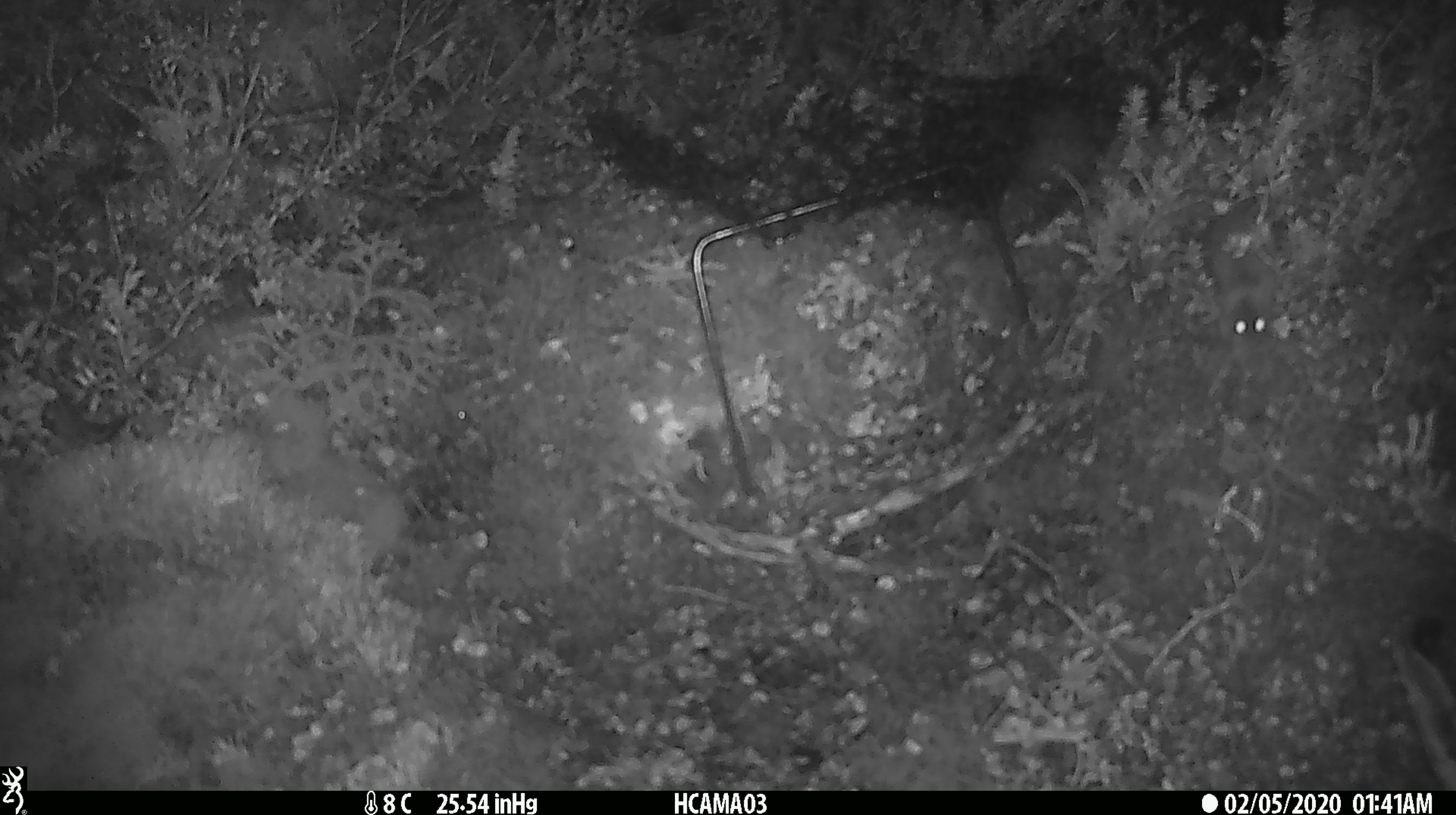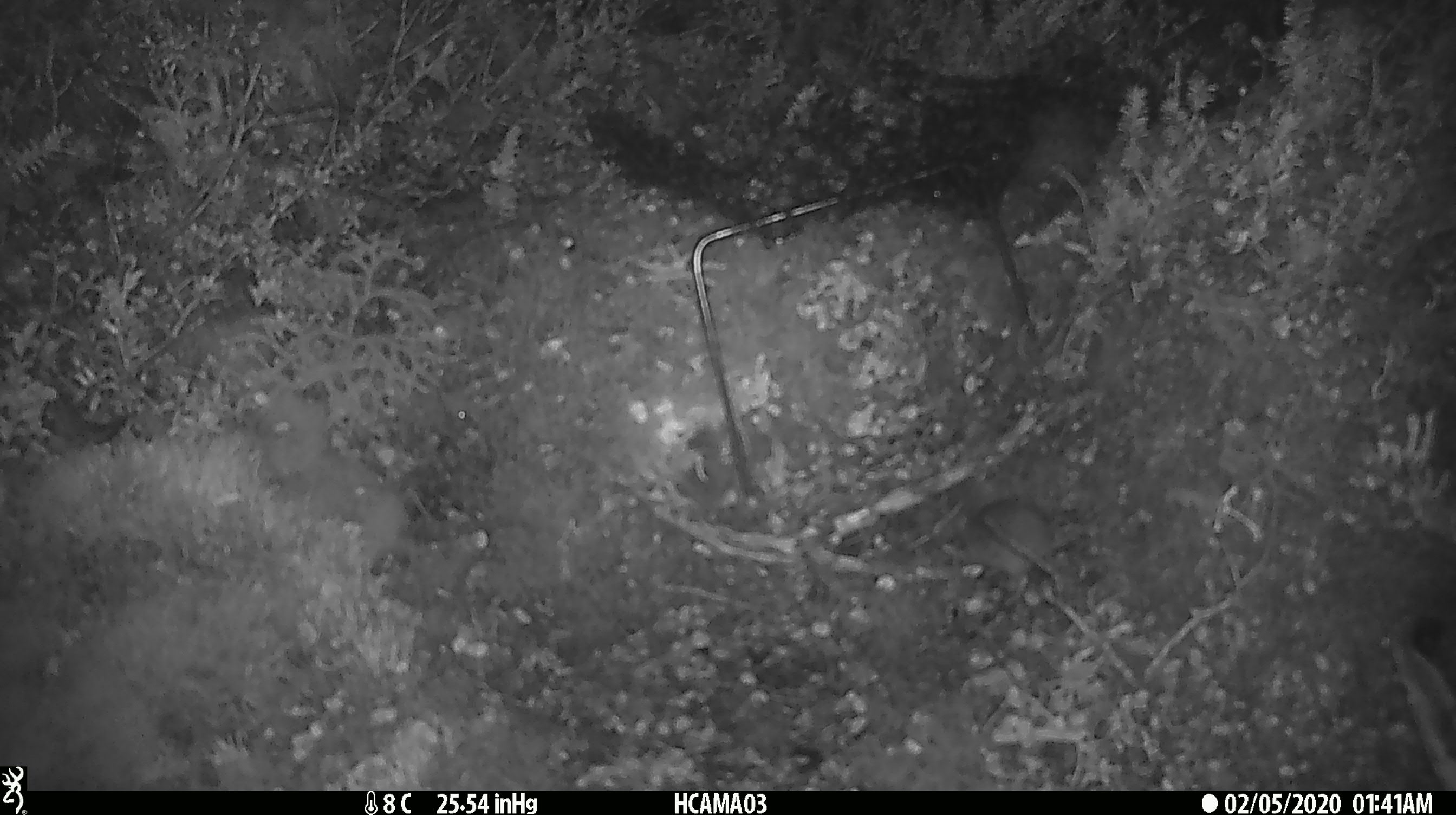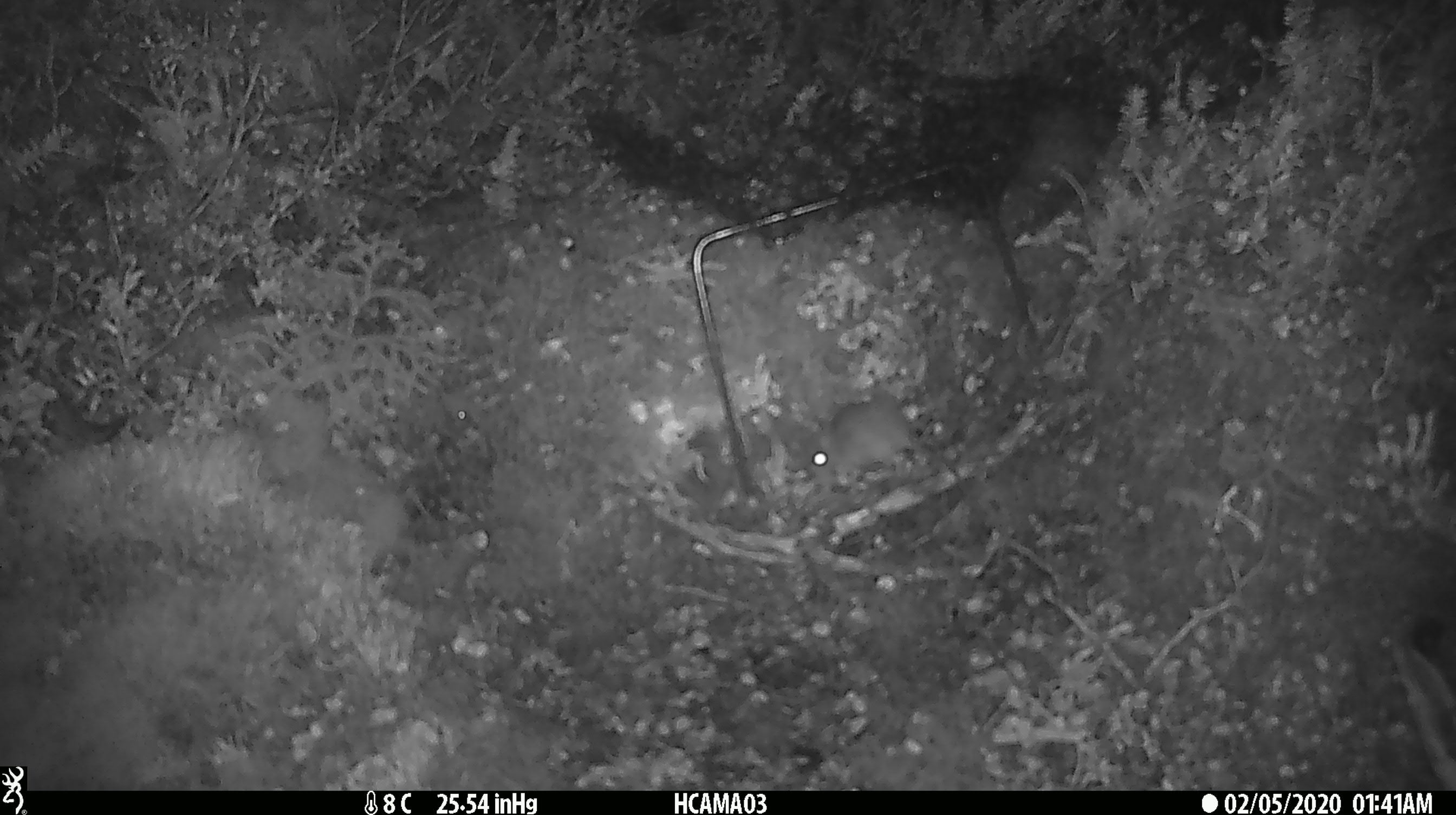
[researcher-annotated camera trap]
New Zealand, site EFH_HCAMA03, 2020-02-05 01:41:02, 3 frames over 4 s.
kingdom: Animalia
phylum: Chordata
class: Mammalia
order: Rodentia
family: Muridae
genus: Mus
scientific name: Mus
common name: mouse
Mouse (Mus).